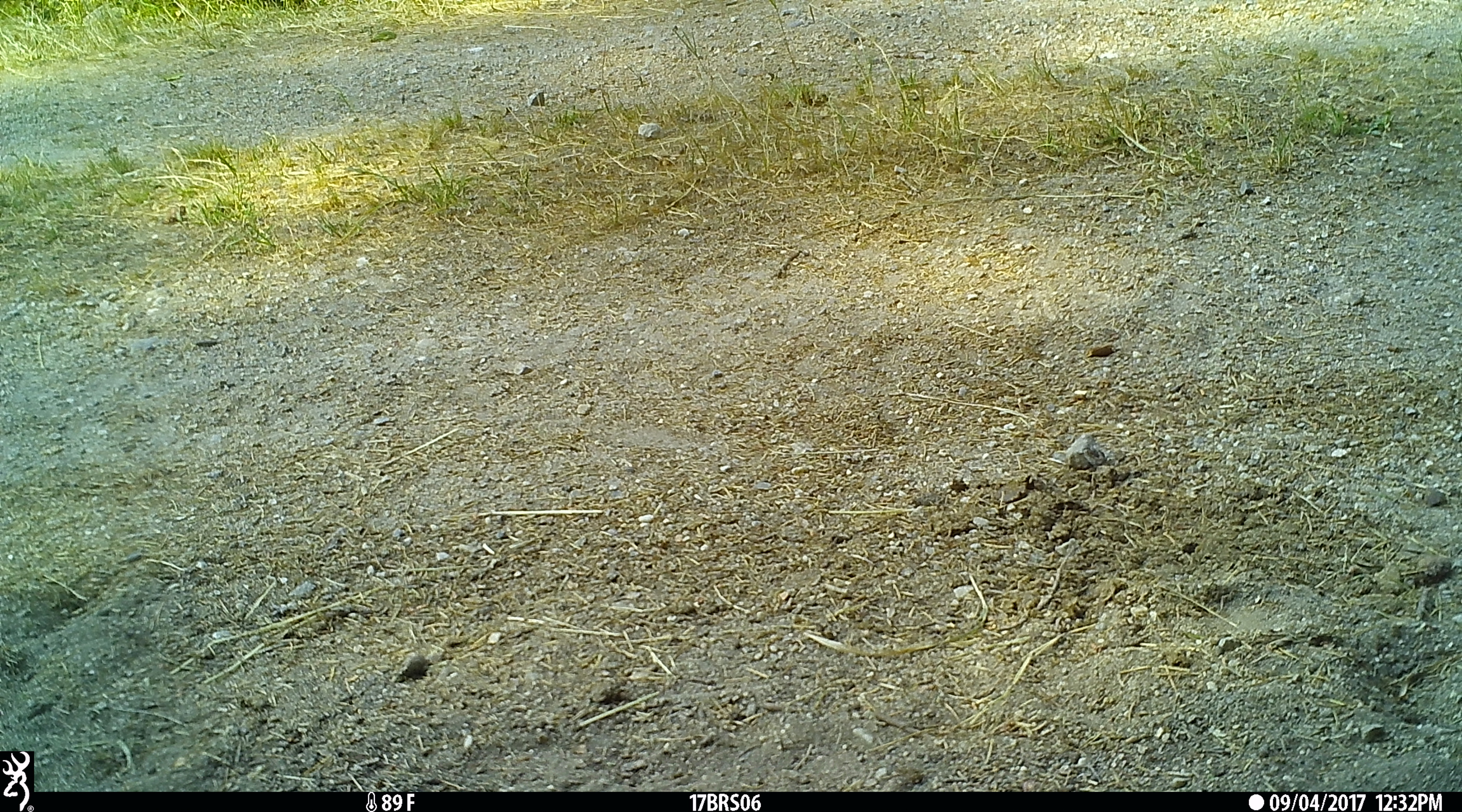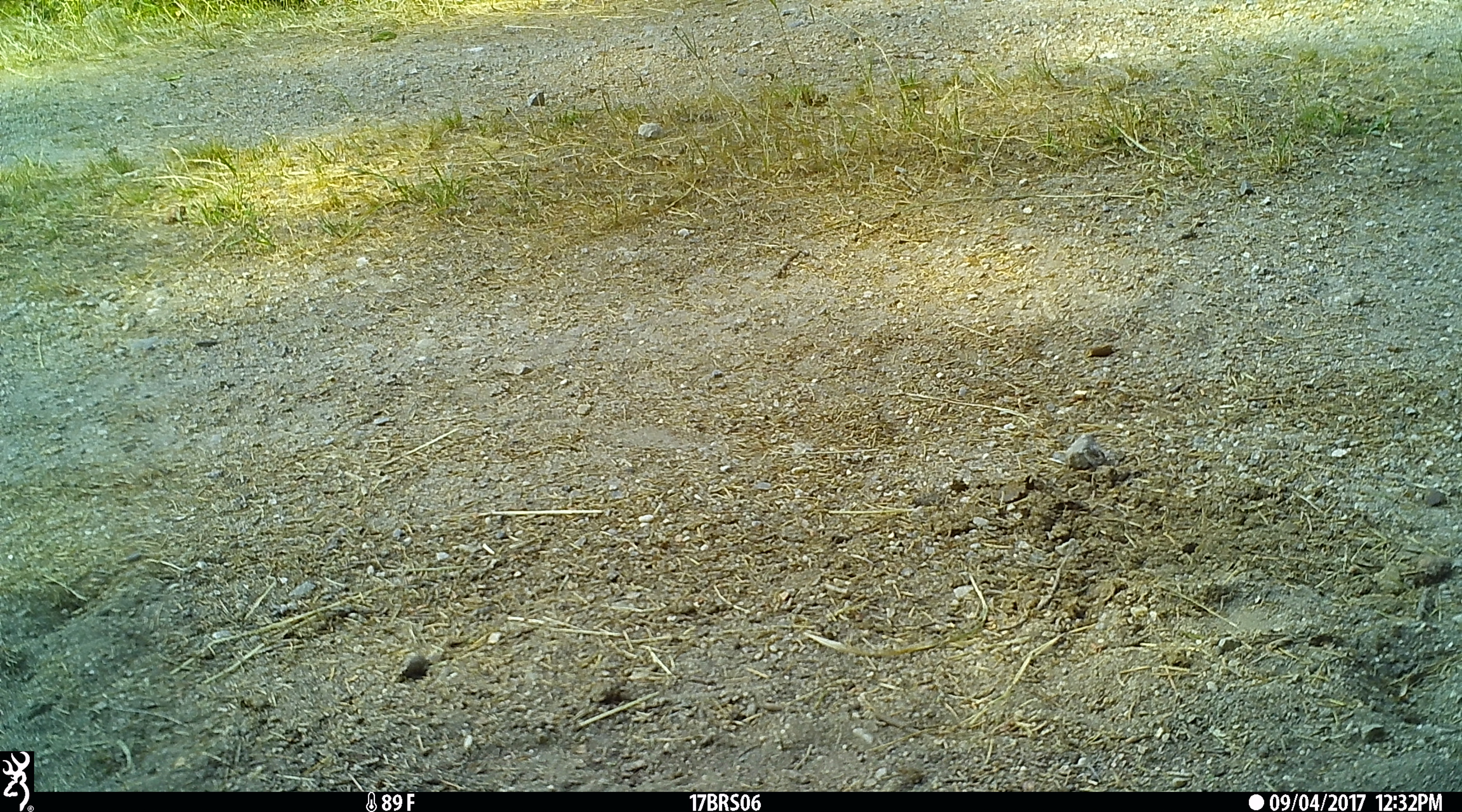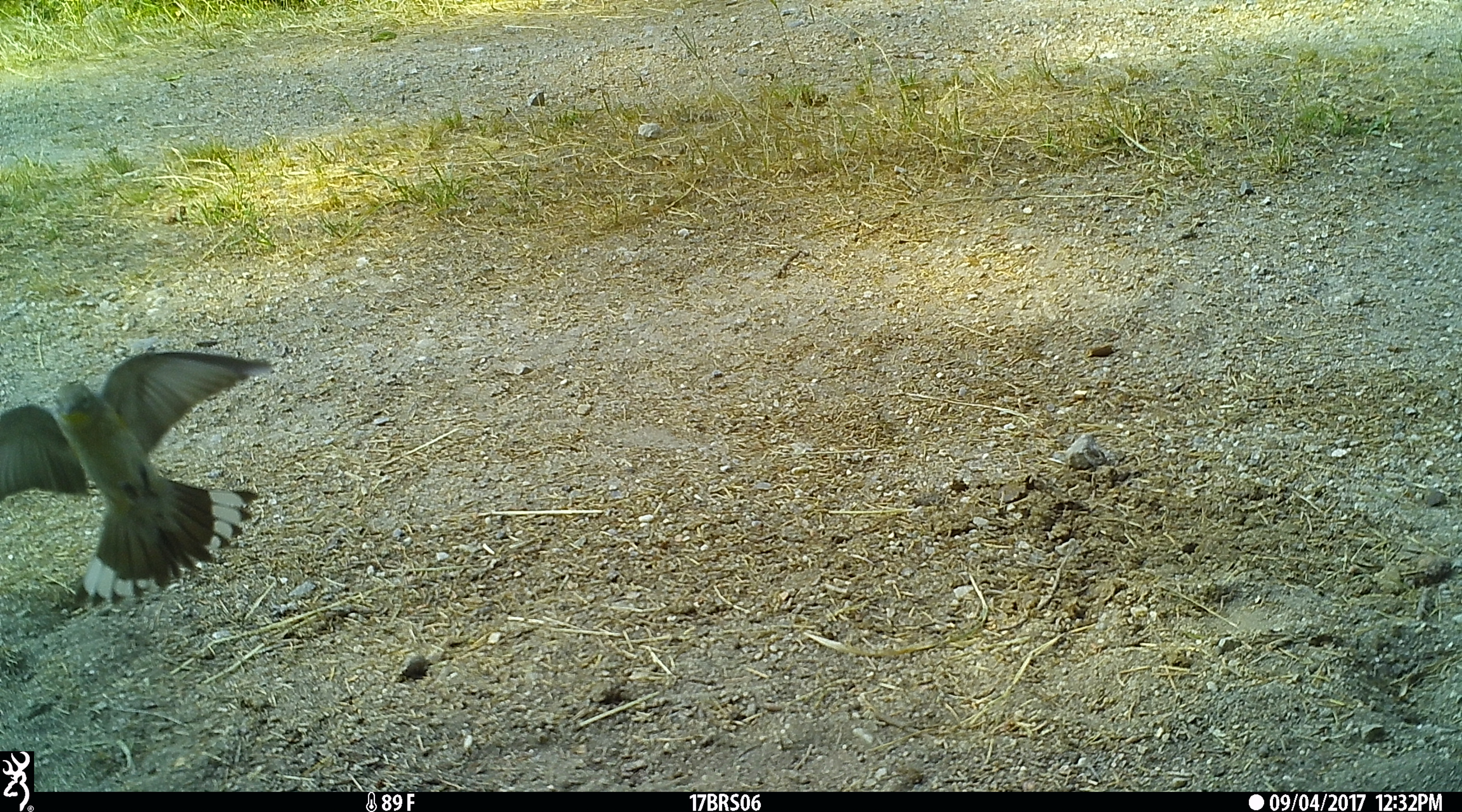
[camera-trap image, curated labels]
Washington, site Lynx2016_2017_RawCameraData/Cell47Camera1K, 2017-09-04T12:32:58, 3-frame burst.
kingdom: Animalia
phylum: Chordata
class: Aves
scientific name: Aves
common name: birds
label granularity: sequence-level